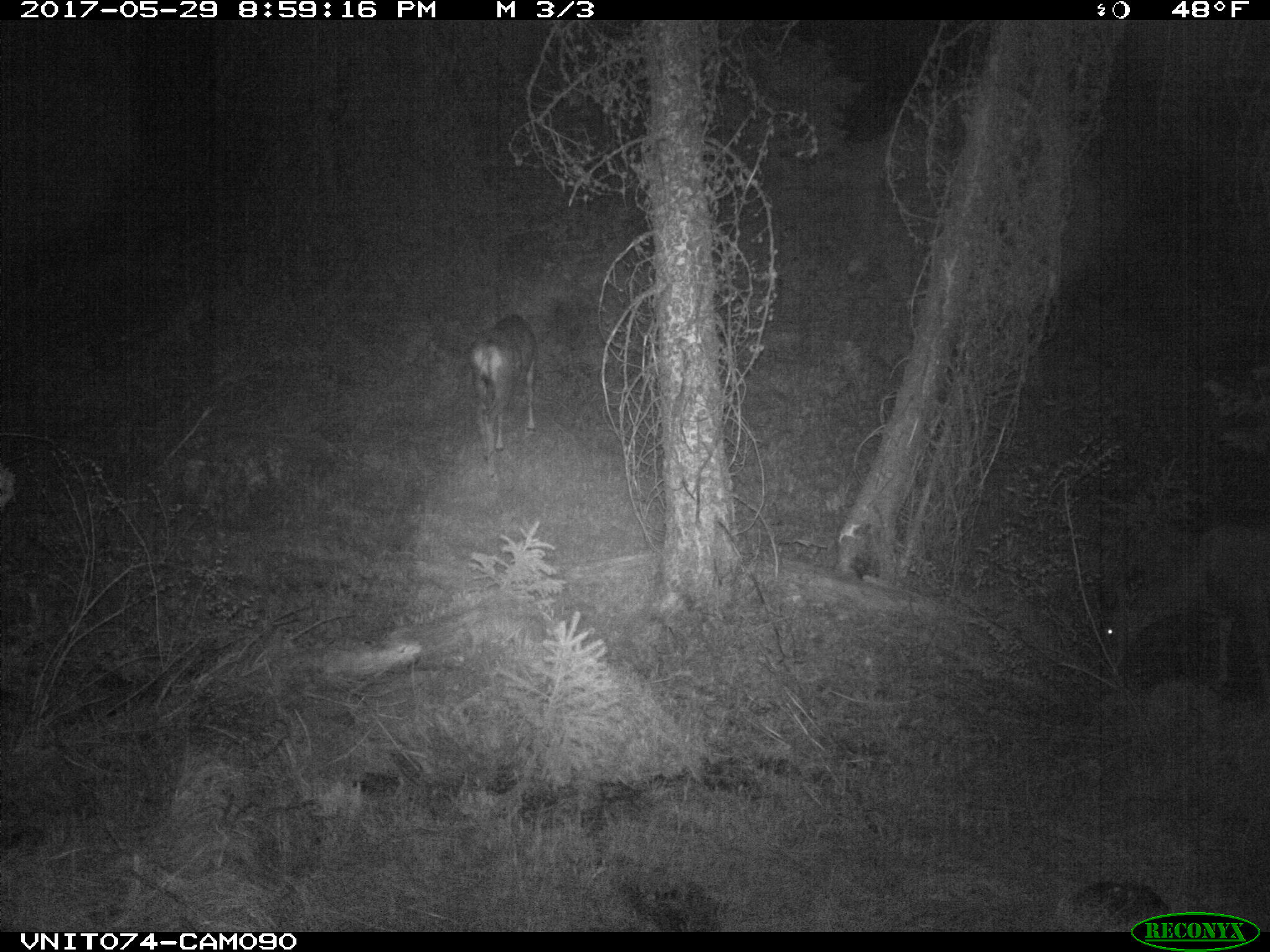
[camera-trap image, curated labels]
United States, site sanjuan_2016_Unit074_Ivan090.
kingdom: Animalia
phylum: Chordata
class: Mammalia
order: Artiodactyla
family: Cervidae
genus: Odocoileus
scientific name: Odocoileus hemionus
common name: mule deer